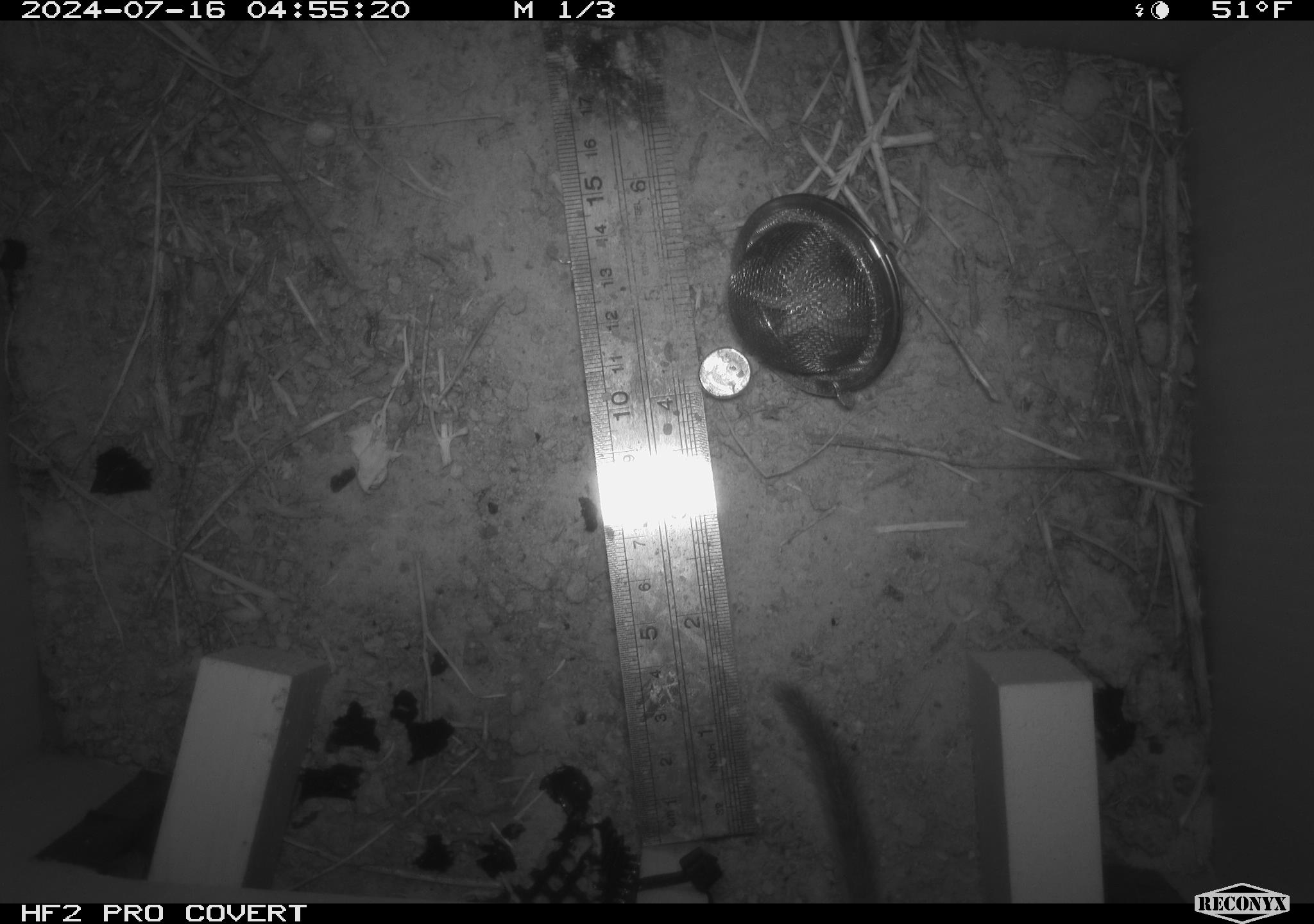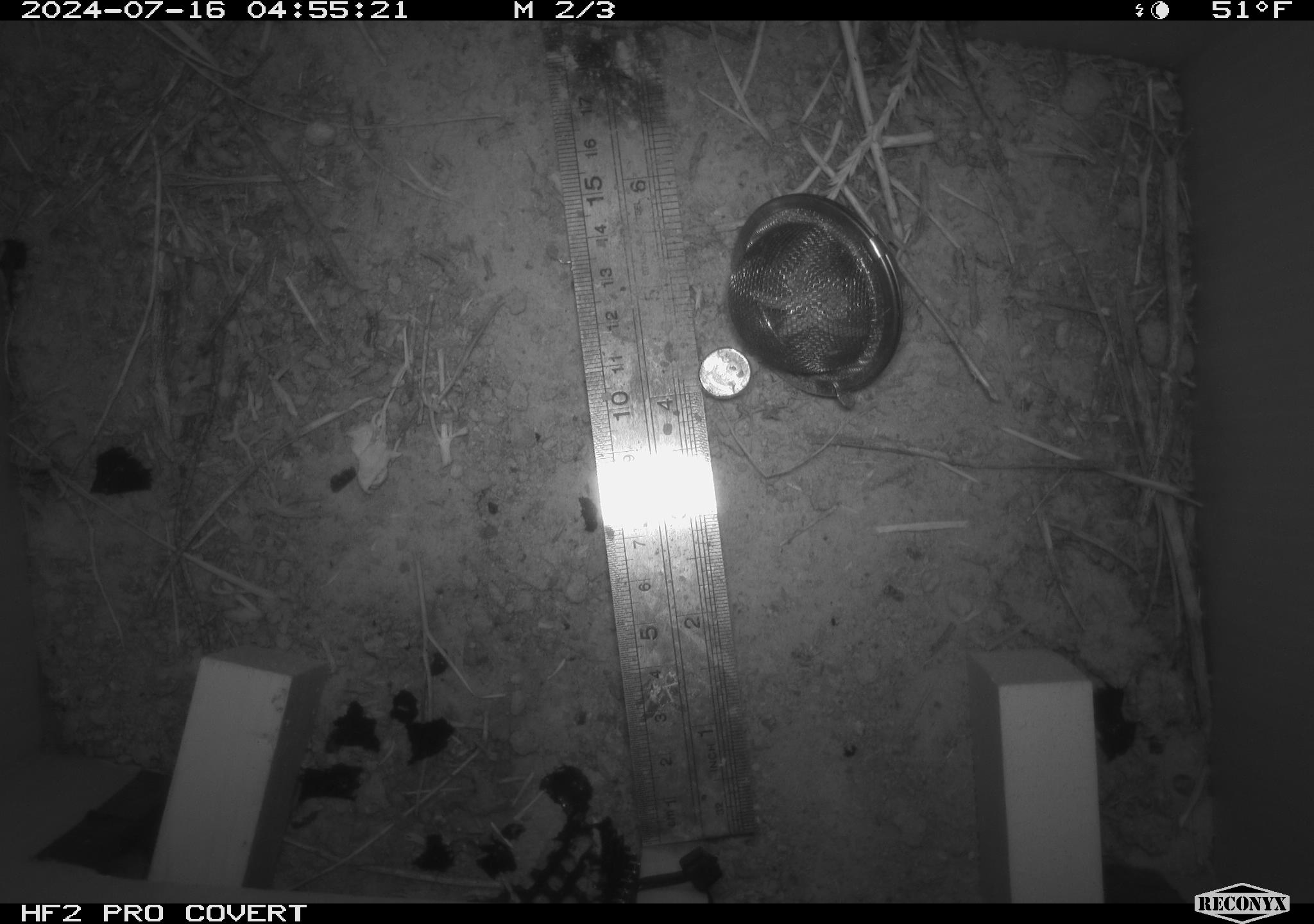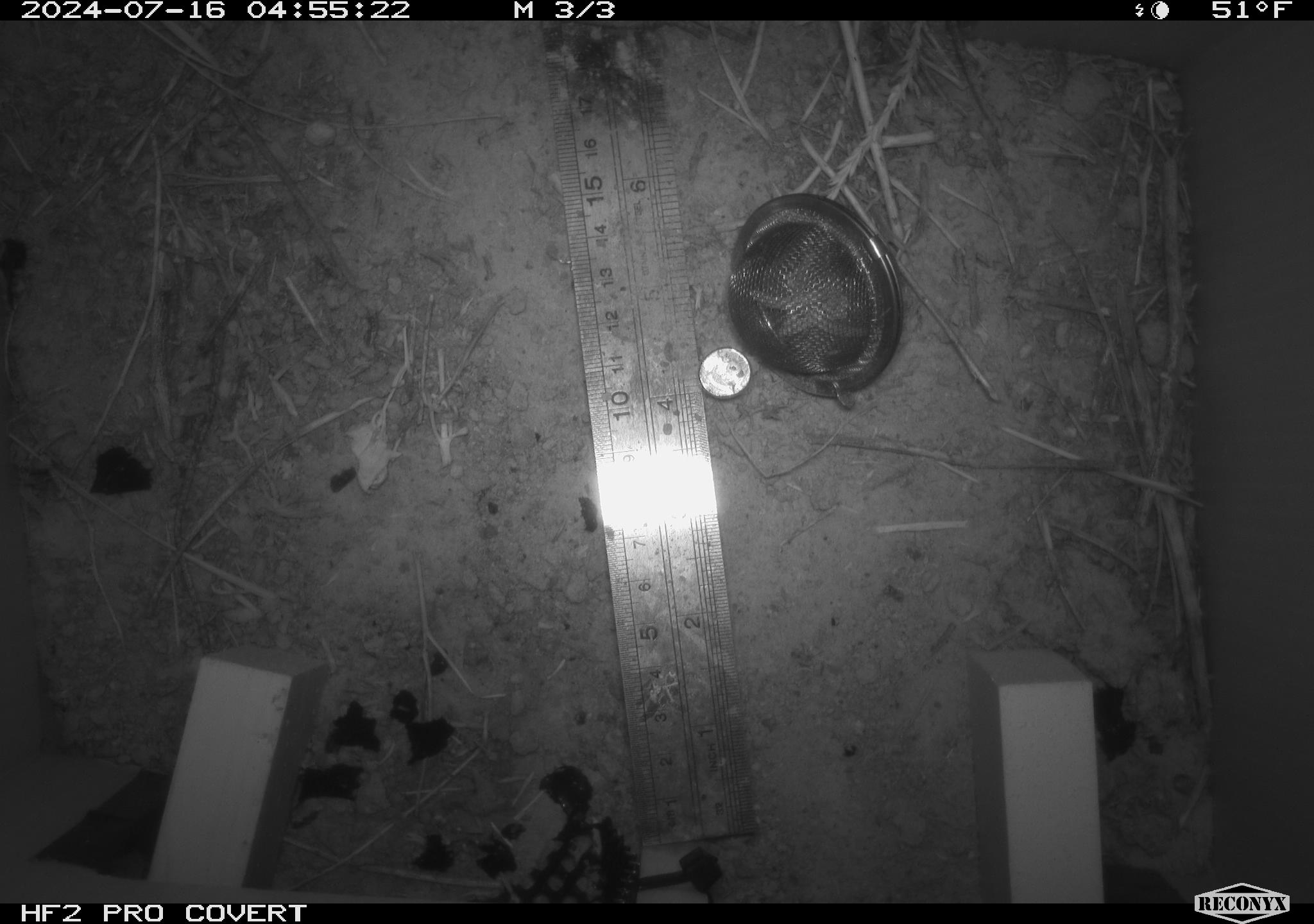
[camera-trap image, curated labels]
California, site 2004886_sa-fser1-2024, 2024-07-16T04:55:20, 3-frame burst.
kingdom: Animalia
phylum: Chordata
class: Mammalia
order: Rodentia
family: Cricetidae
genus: Neotoma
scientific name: Neotoma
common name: pack rat or woodrat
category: neotoma species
Neotoma species (pack rat or woodrat) (Neotoma).